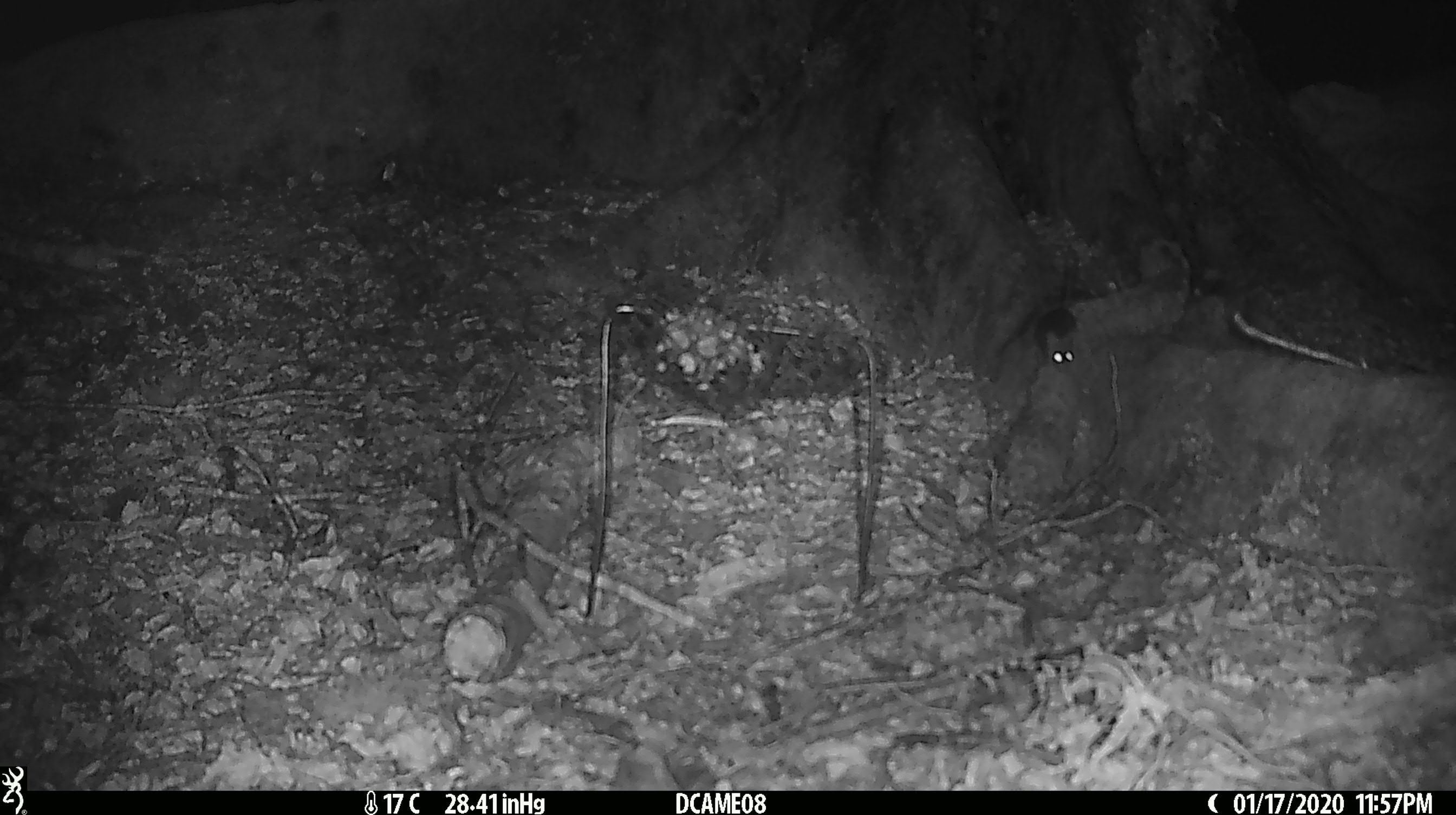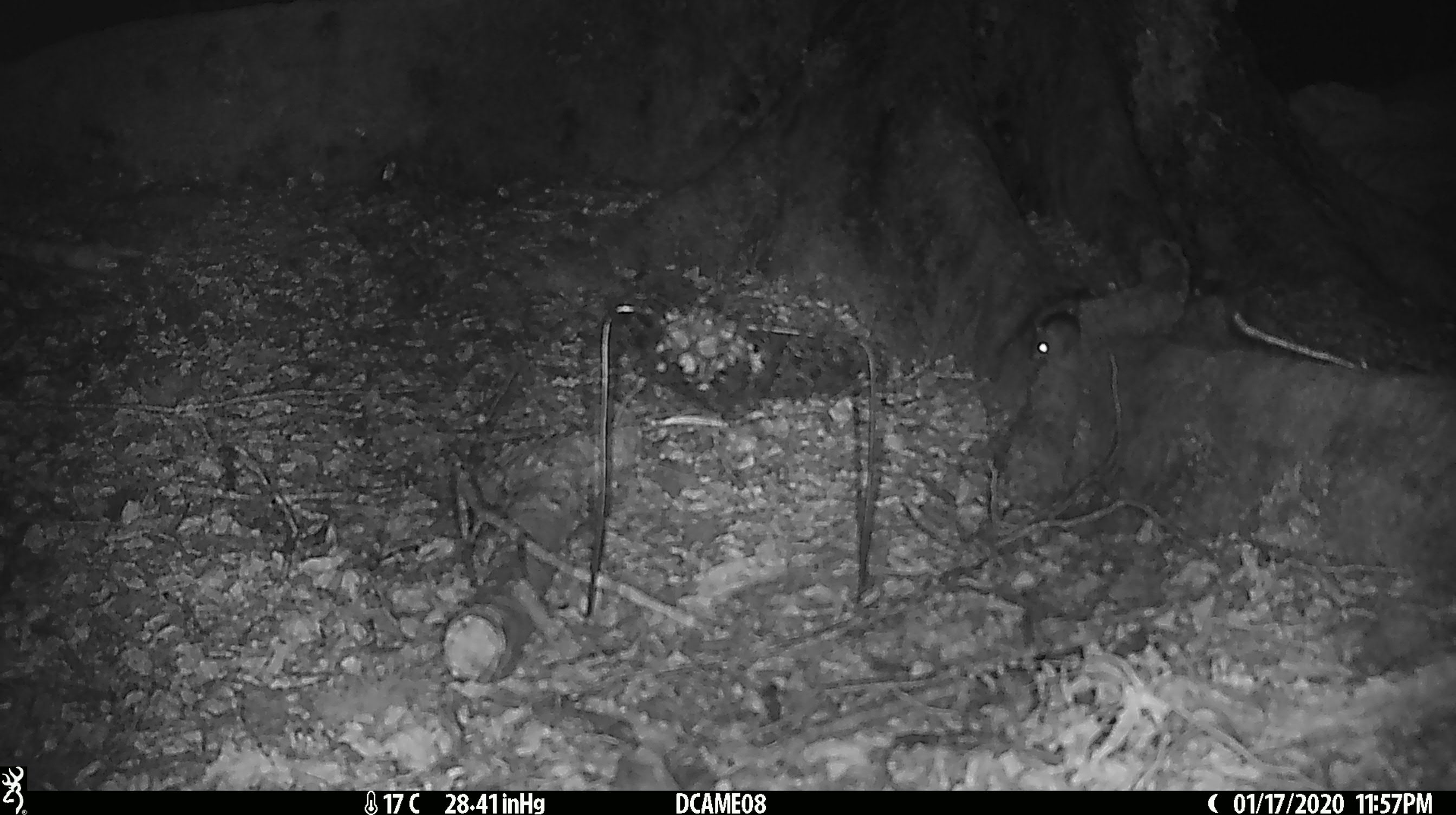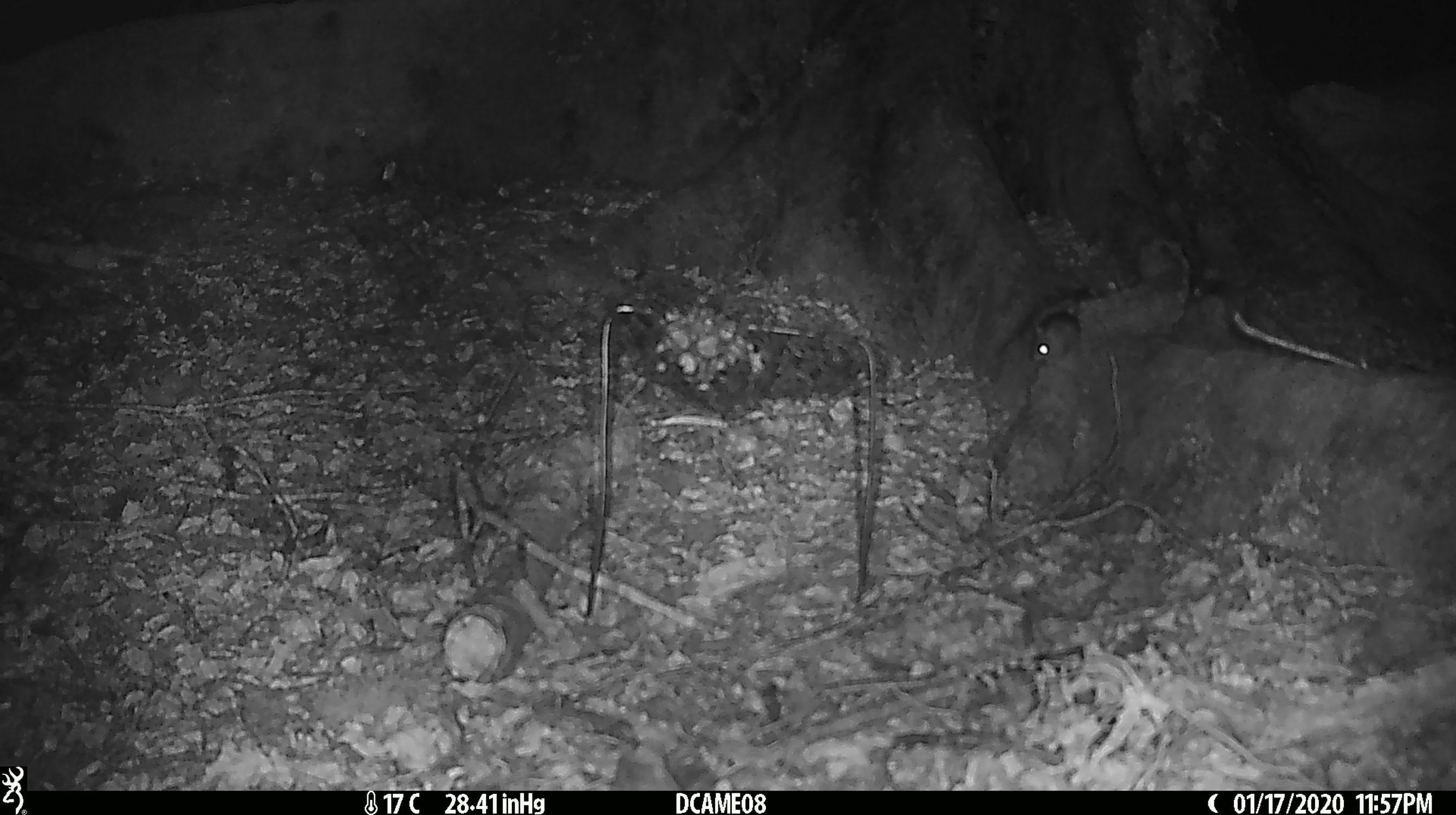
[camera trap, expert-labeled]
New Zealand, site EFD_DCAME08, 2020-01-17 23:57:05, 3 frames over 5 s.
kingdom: Animalia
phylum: Chordata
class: Mammalia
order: Rodentia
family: Muridae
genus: Mus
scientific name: Mus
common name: mouse